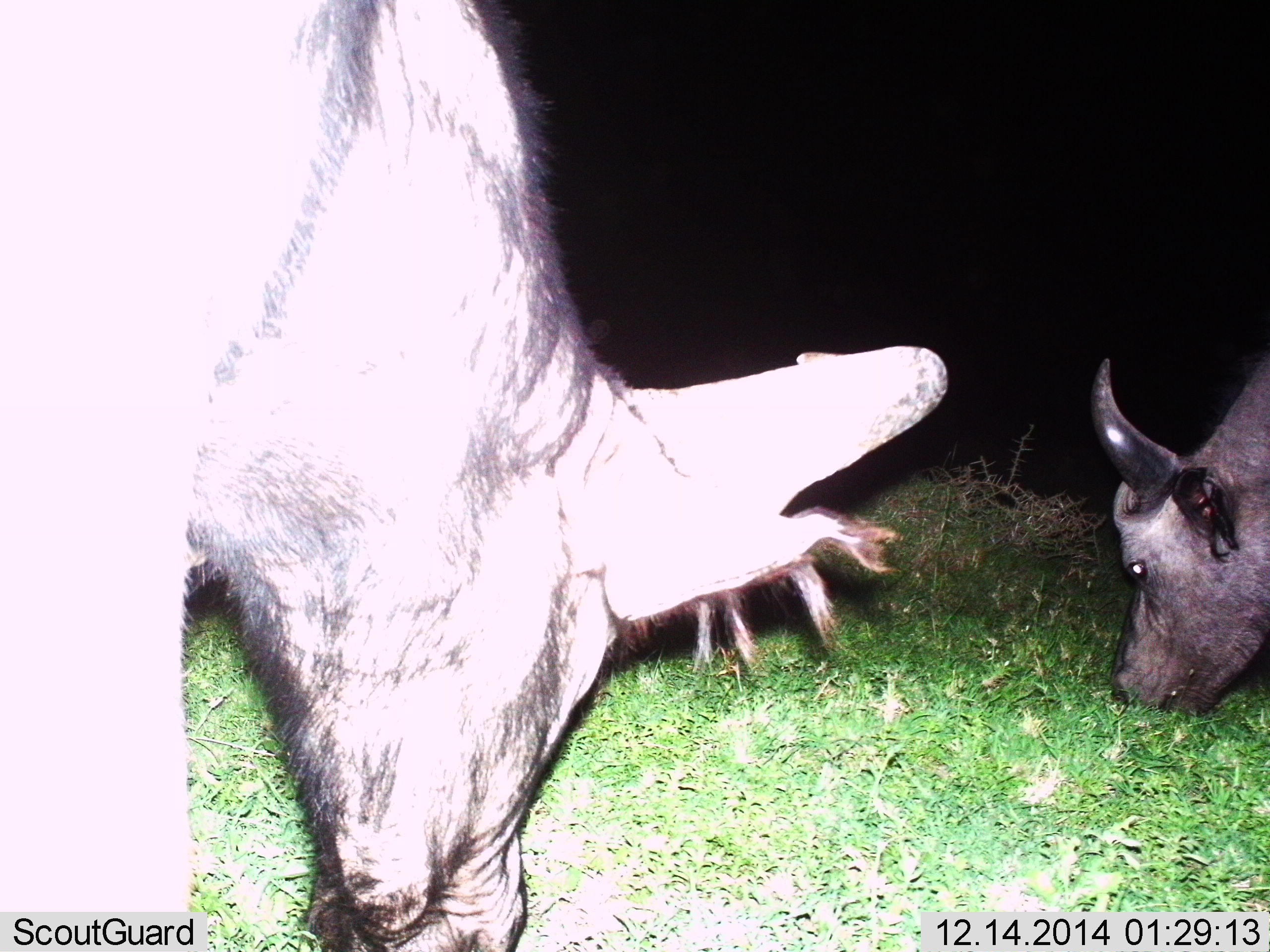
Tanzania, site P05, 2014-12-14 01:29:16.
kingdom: Animalia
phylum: Chordata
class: Mammalia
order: Artiodactyla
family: Bovidae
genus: Syncerus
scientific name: Syncerus caffer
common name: cape buffalo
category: buffalo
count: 2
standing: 20%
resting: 0%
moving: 0%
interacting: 0%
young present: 10%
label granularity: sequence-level